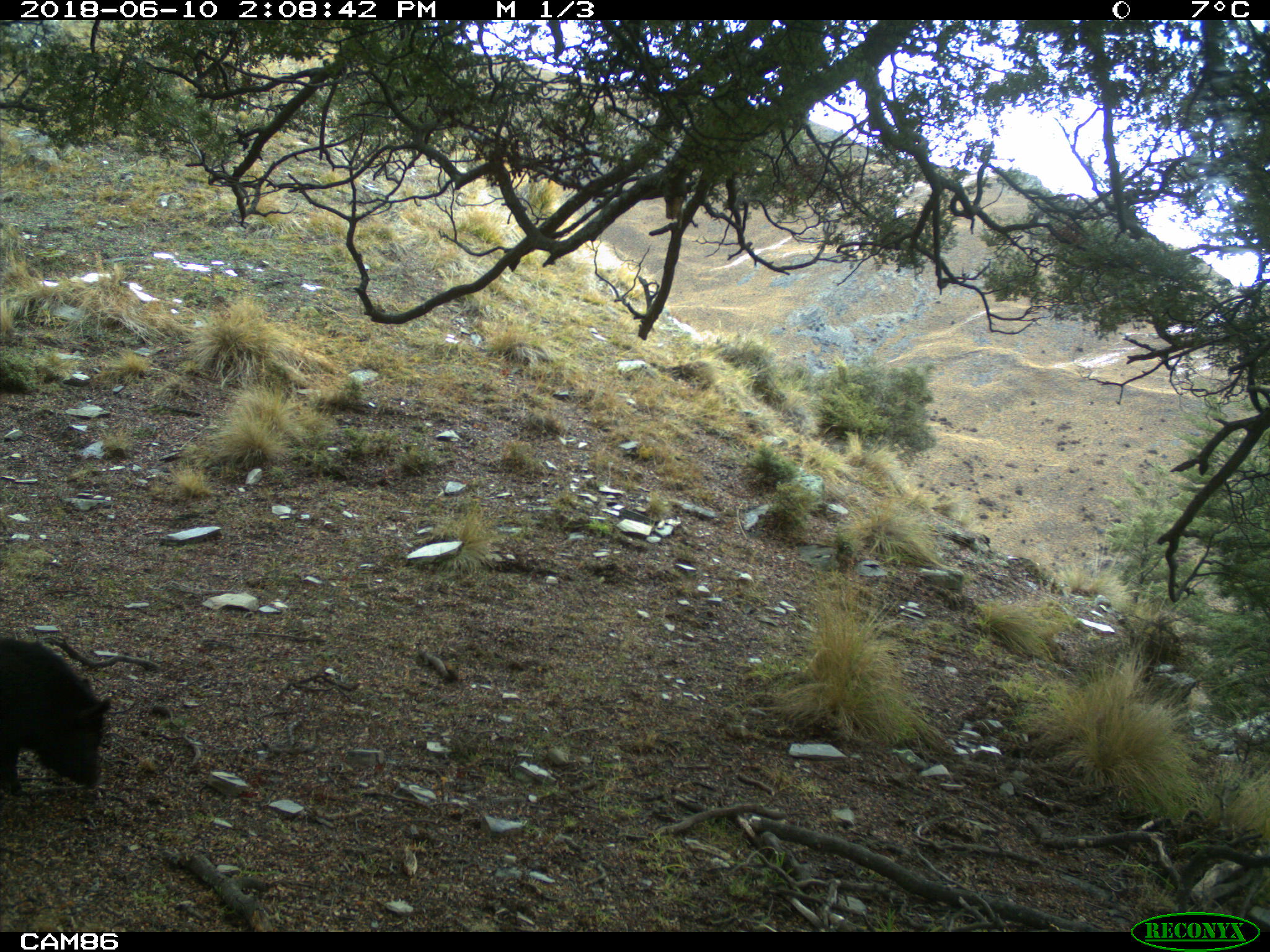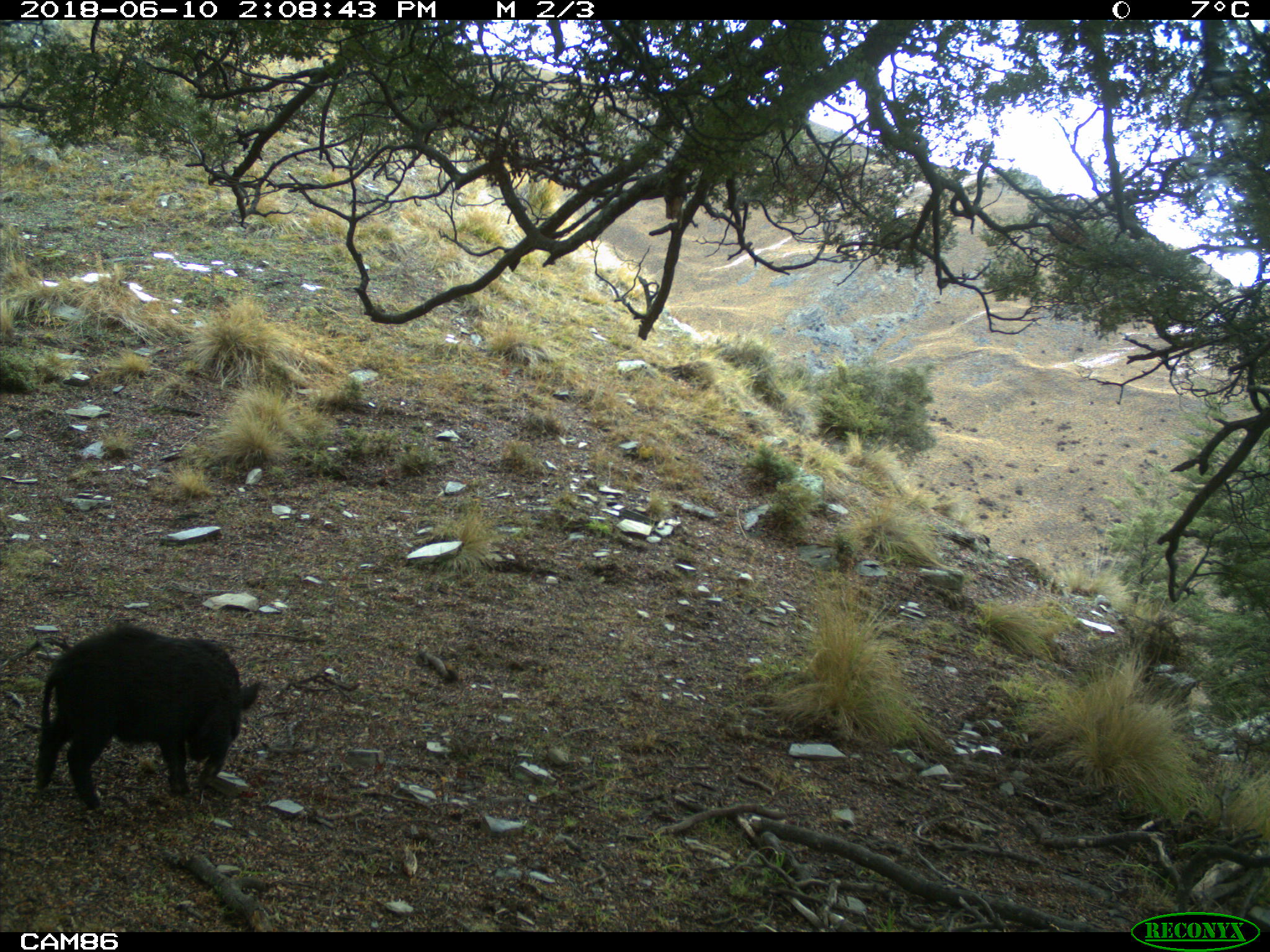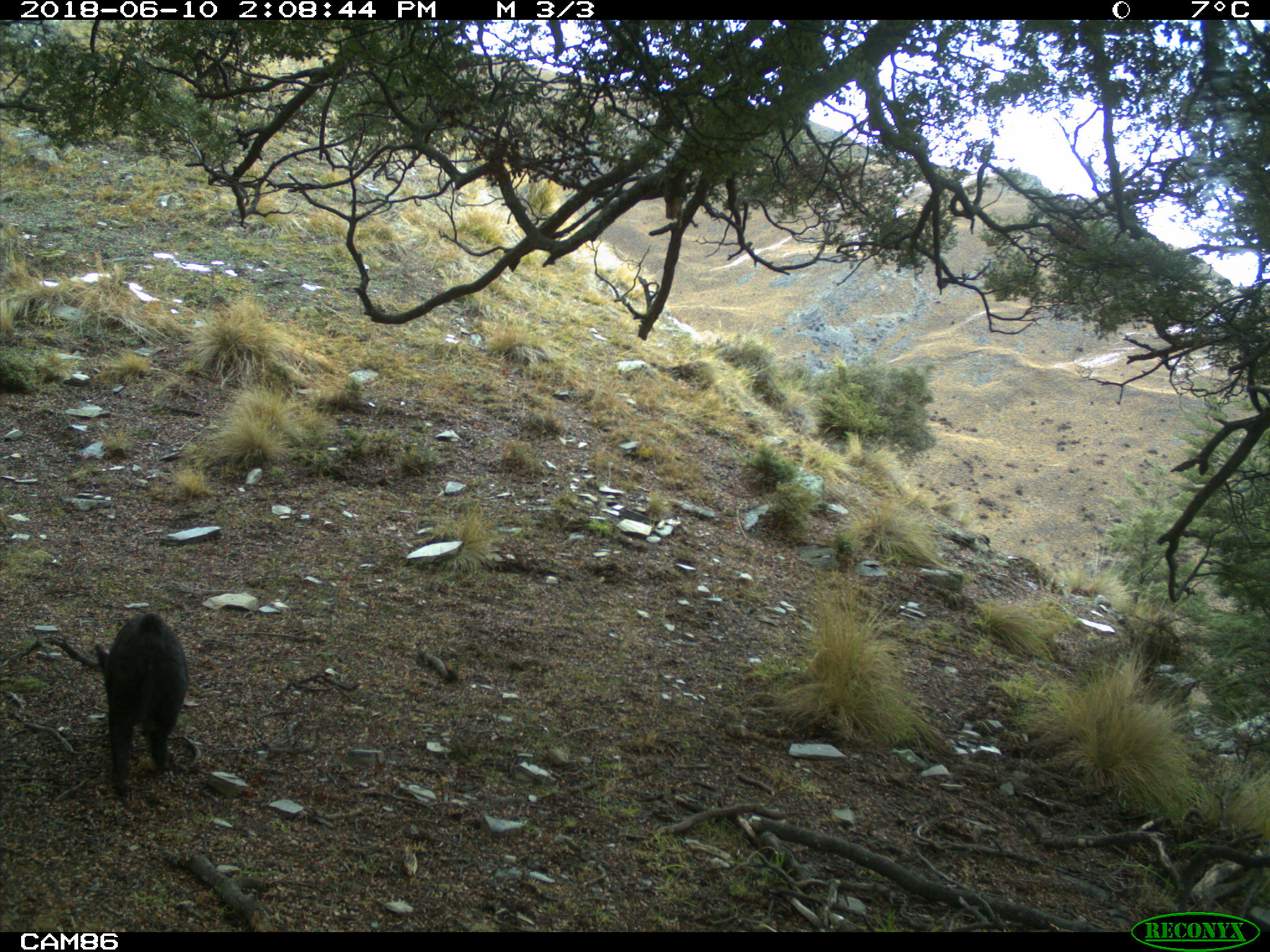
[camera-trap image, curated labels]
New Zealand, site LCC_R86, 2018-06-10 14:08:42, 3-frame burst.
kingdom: Animalia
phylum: Chordata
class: Mammalia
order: Artiodactyla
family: Suidae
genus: Sus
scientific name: Sus scrofa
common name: pig